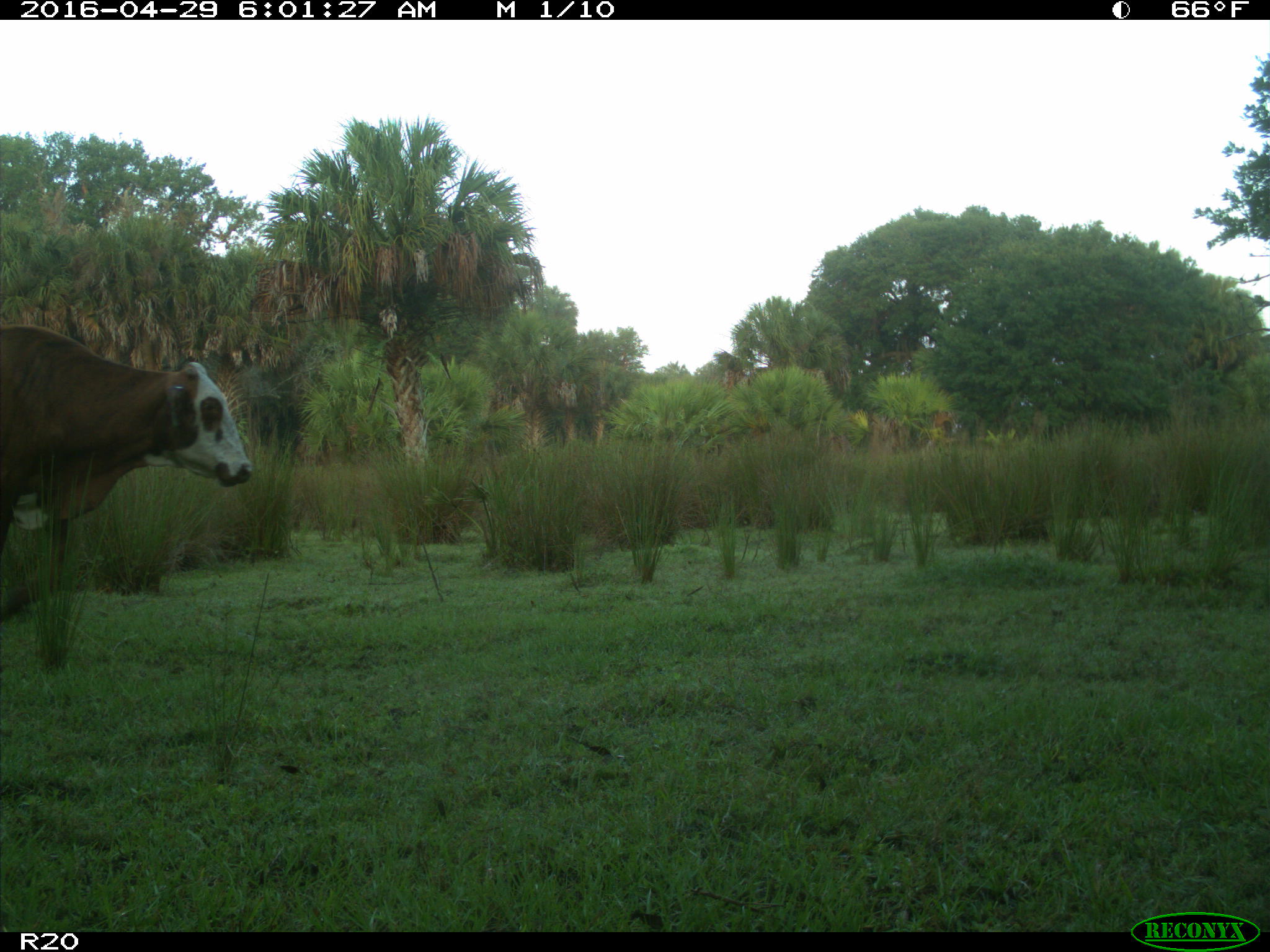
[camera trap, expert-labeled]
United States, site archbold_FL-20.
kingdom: Animalia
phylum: Chordata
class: Mammalia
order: Artiodactyla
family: Bovidae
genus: Bos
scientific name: Bos taurus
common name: domestic cow